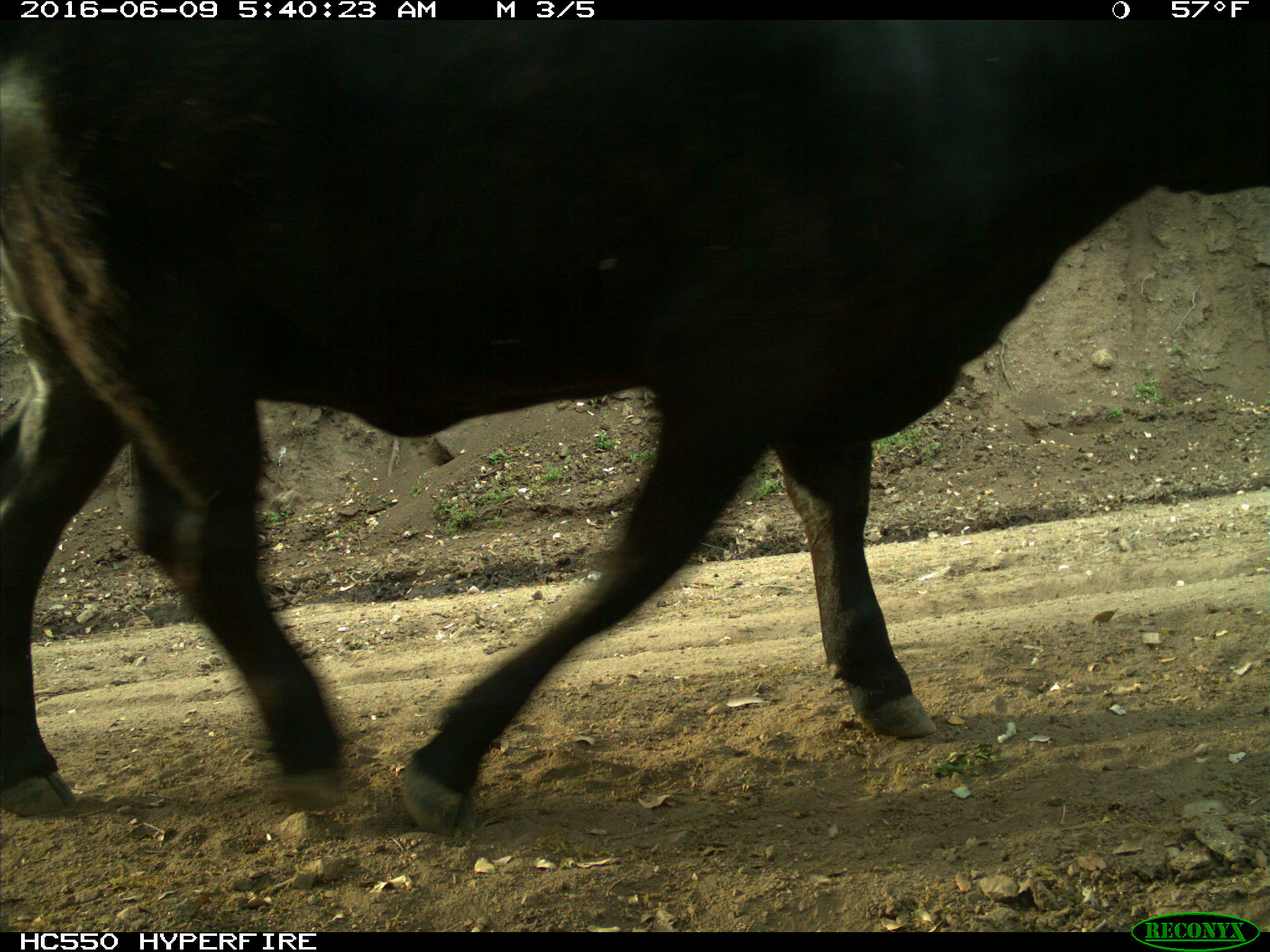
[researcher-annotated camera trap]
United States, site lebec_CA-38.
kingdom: Animalia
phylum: Chordata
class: Mammalia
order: Artiodactyla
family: Bovidae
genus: Bos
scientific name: Bos taurus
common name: domestic cow